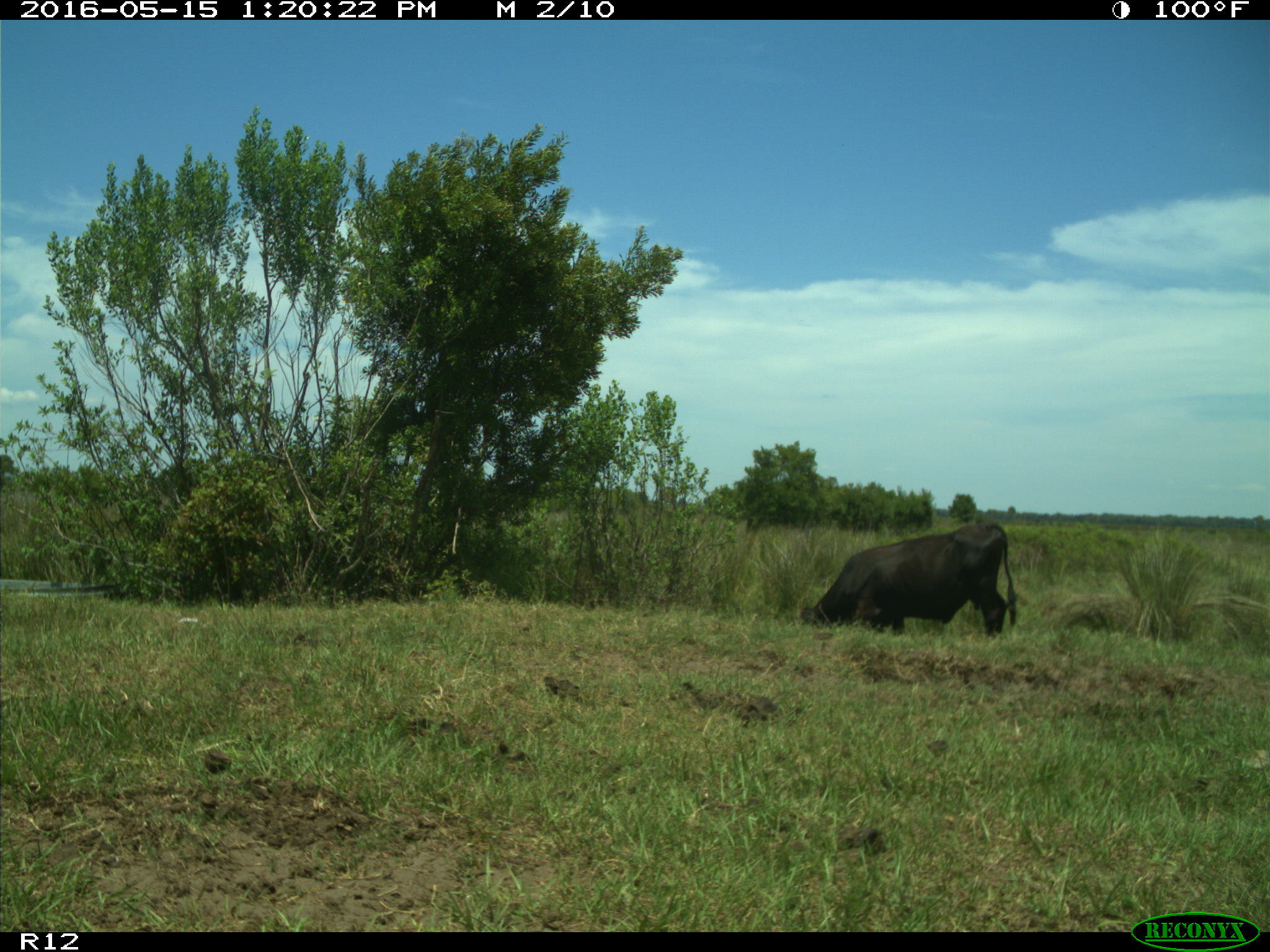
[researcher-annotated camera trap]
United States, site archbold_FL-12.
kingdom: Animalia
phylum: Chordata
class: Mammalia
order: Artiodactyla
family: Bovidae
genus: Bos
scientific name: Bos taurus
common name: domestic cow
Bos taurus (domestic cow).